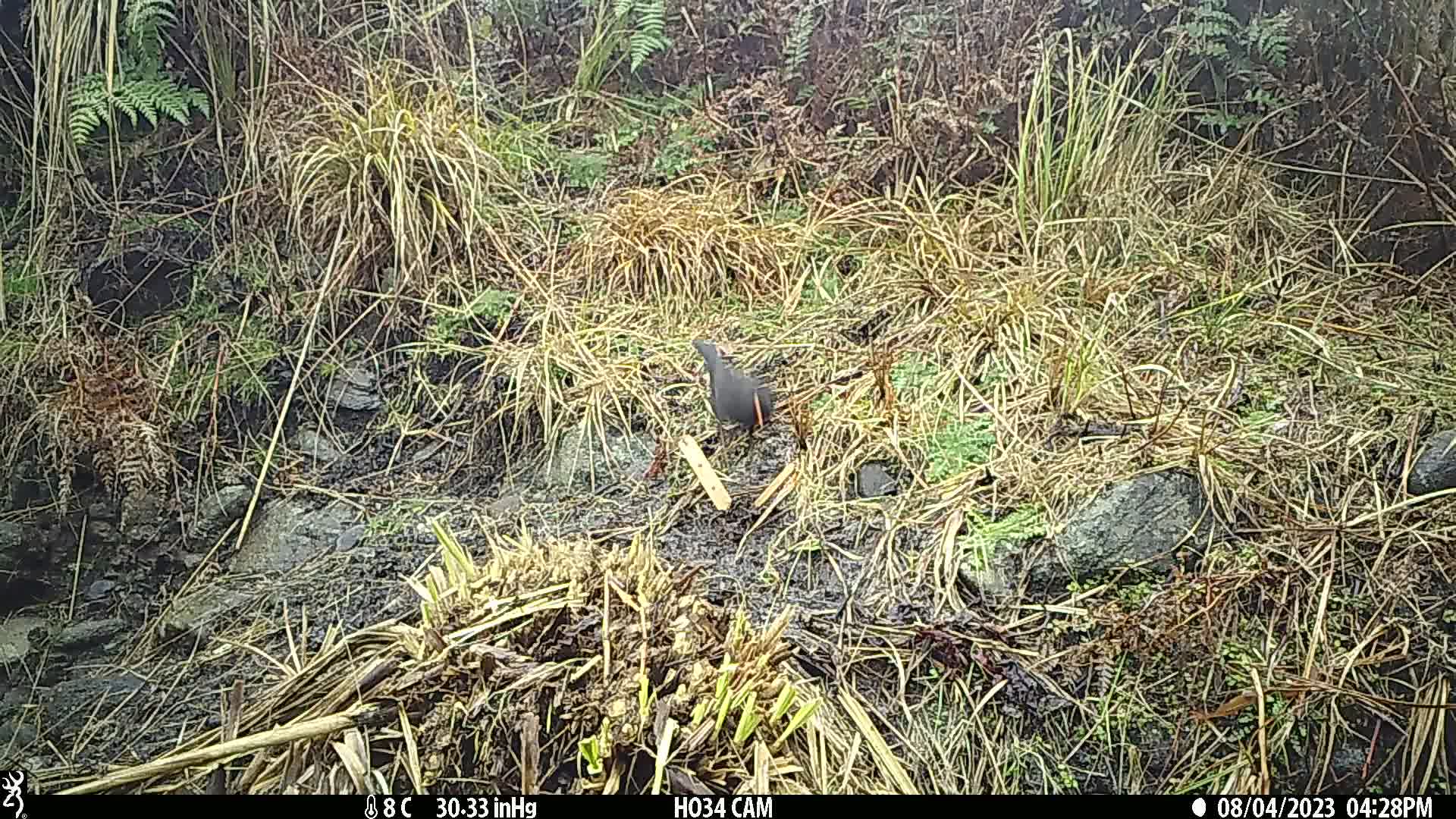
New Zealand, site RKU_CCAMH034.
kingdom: Animalia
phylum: Chordata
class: Aves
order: Passeriformes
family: Turdidae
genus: Turdus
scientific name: Turdus merula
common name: eurasian blackbird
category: blackbird